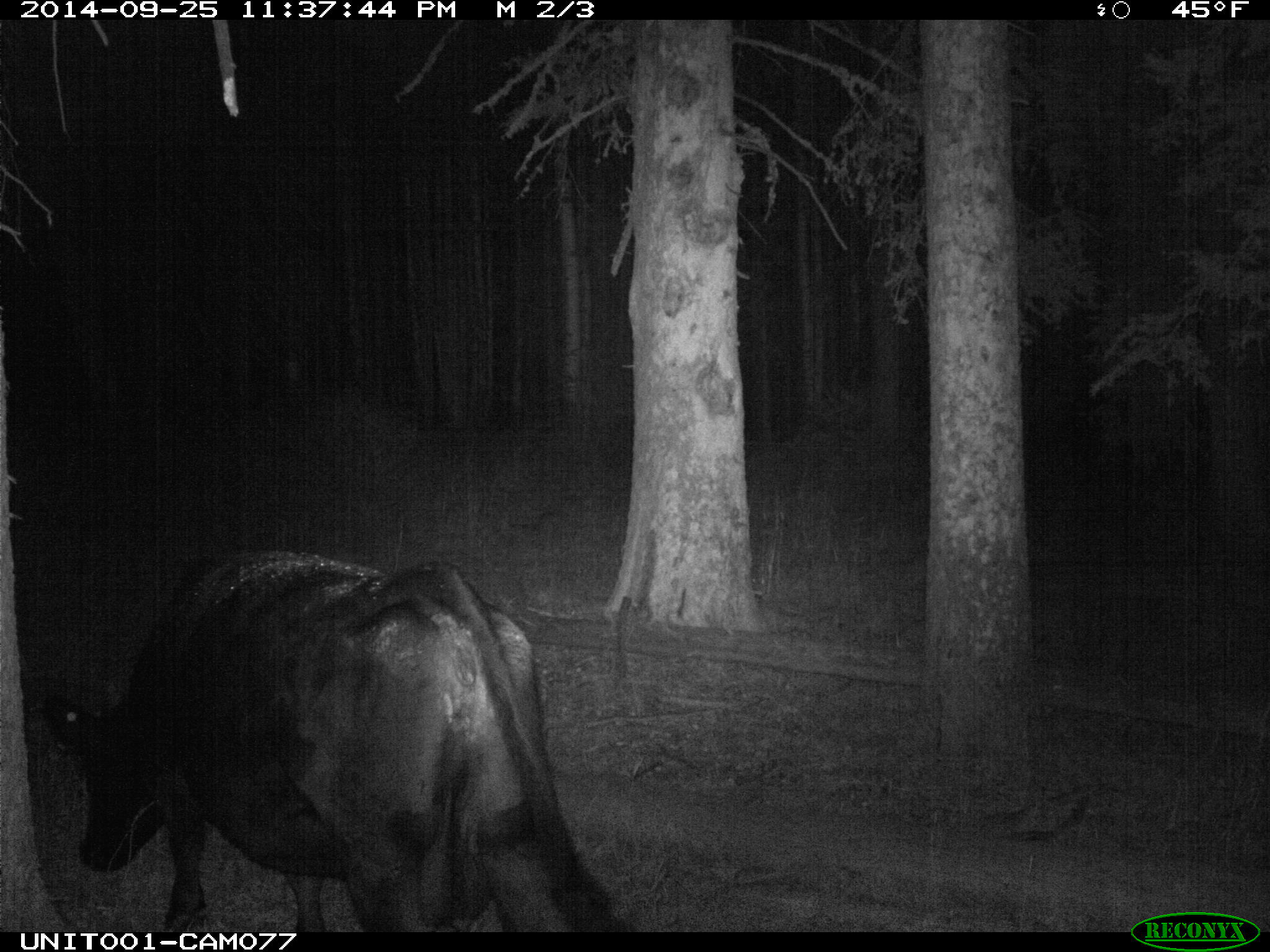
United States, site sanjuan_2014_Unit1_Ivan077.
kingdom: Animalia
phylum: Chordata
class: Mammalia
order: Artiodactyla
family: Bovidae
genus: Bos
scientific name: Bos taurus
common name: domestic cow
Bos taurus (domestic cow).